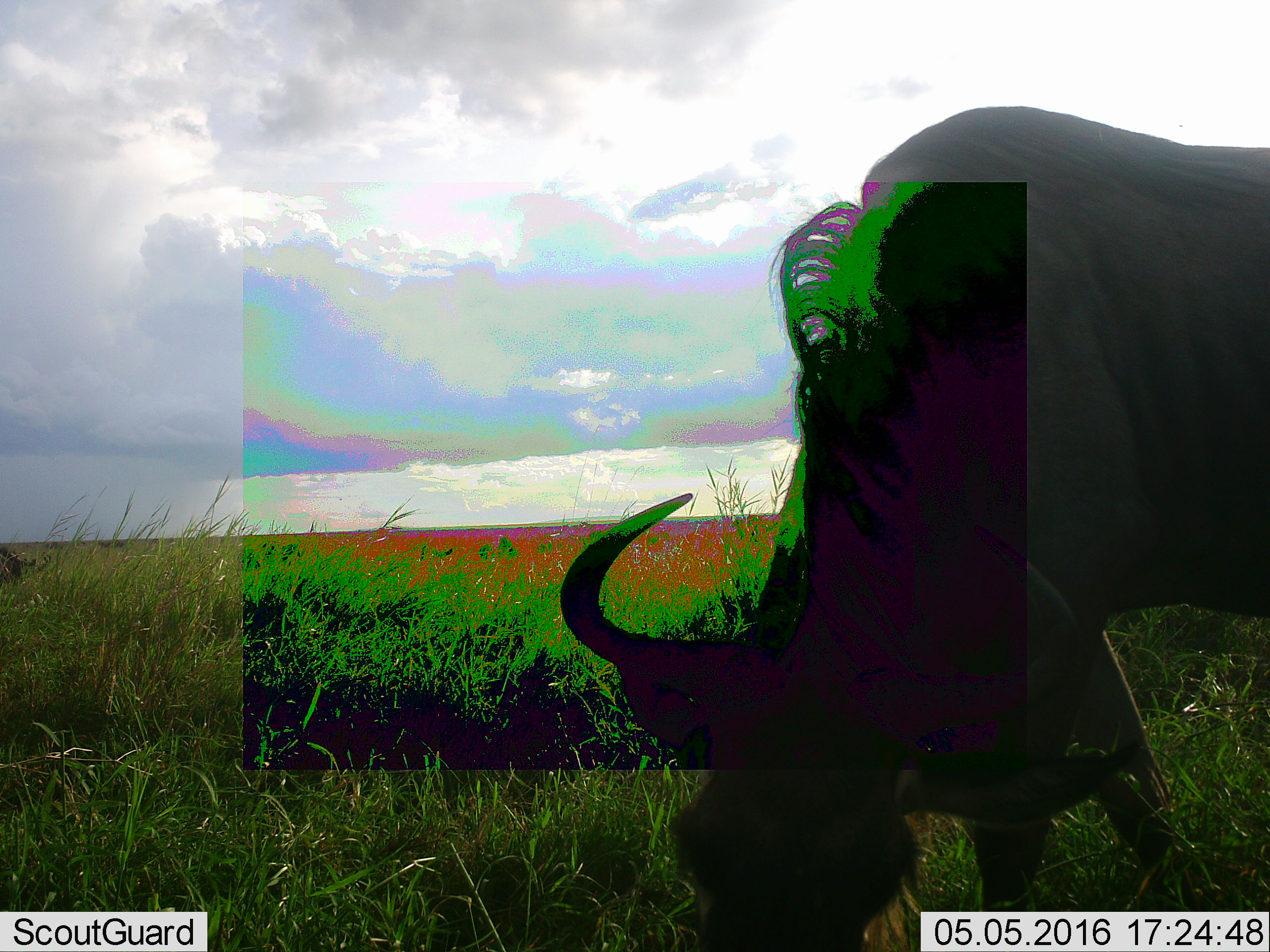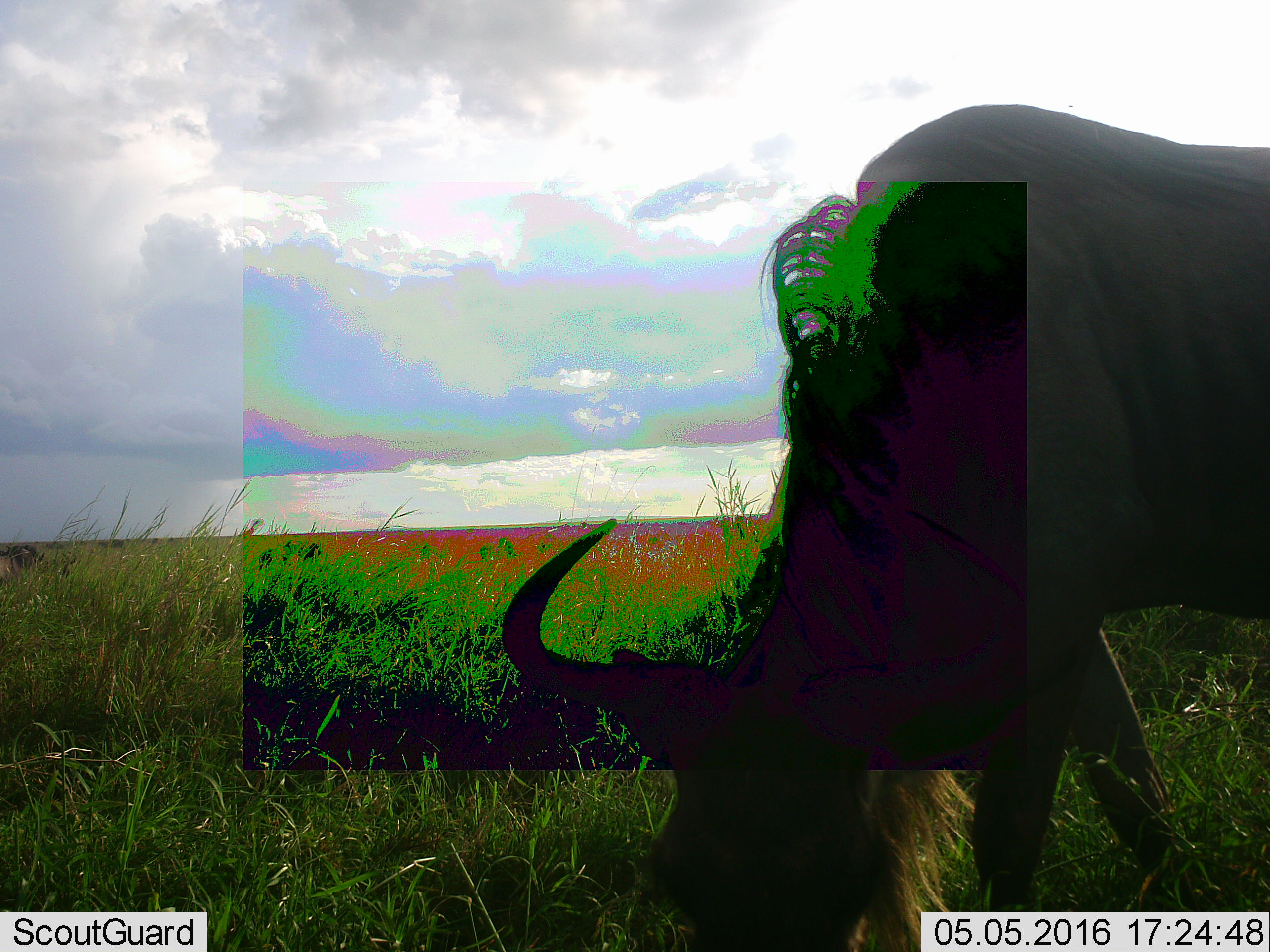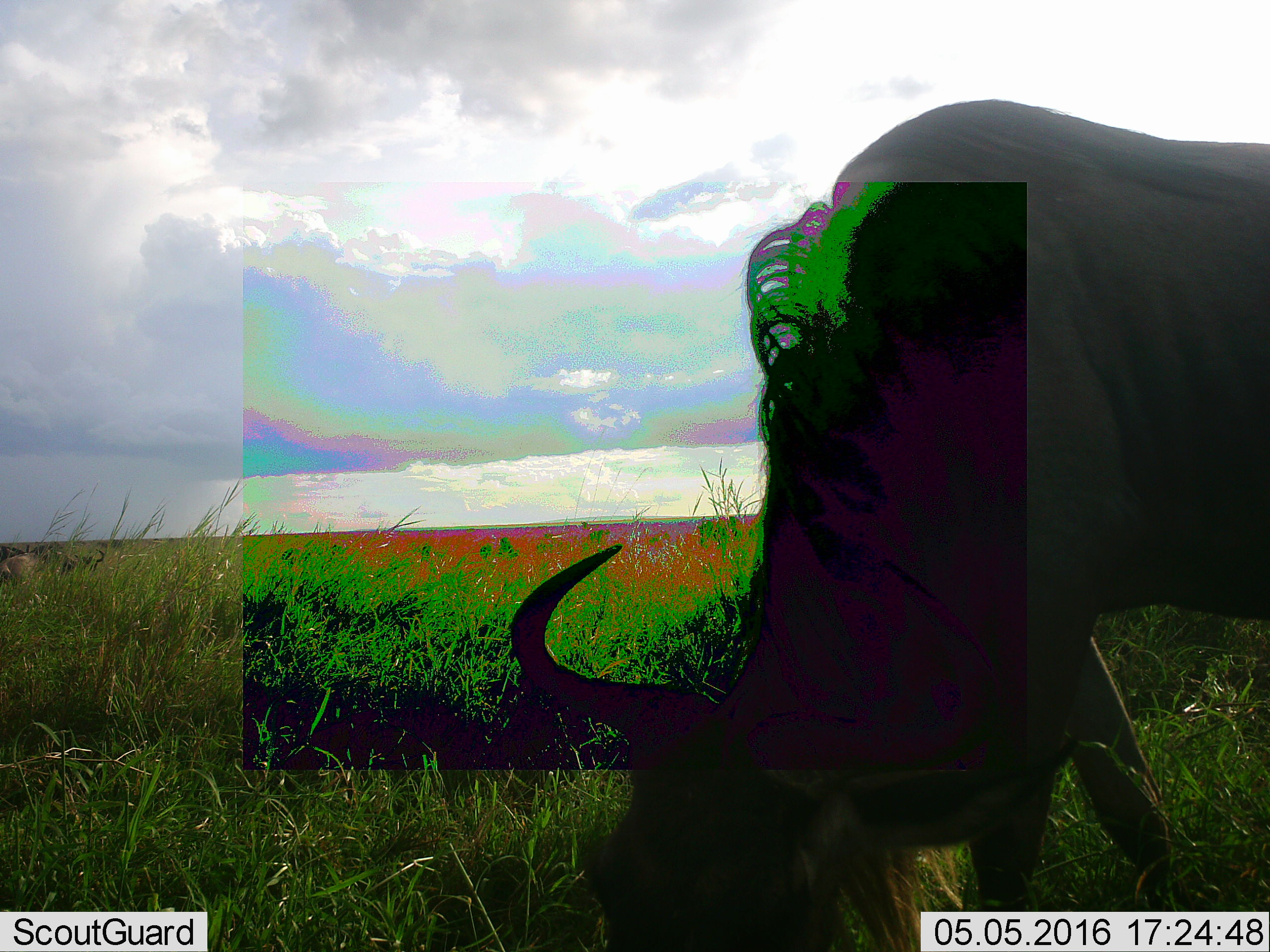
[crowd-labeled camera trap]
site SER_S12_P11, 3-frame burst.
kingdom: Animalia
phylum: Chordata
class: Mammalia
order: Artiodactyla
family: Bovidae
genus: Connochaetes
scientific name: Connochaetes taurinus taurinus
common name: blue wildebeest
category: wildebeestblue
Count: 4.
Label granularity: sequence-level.